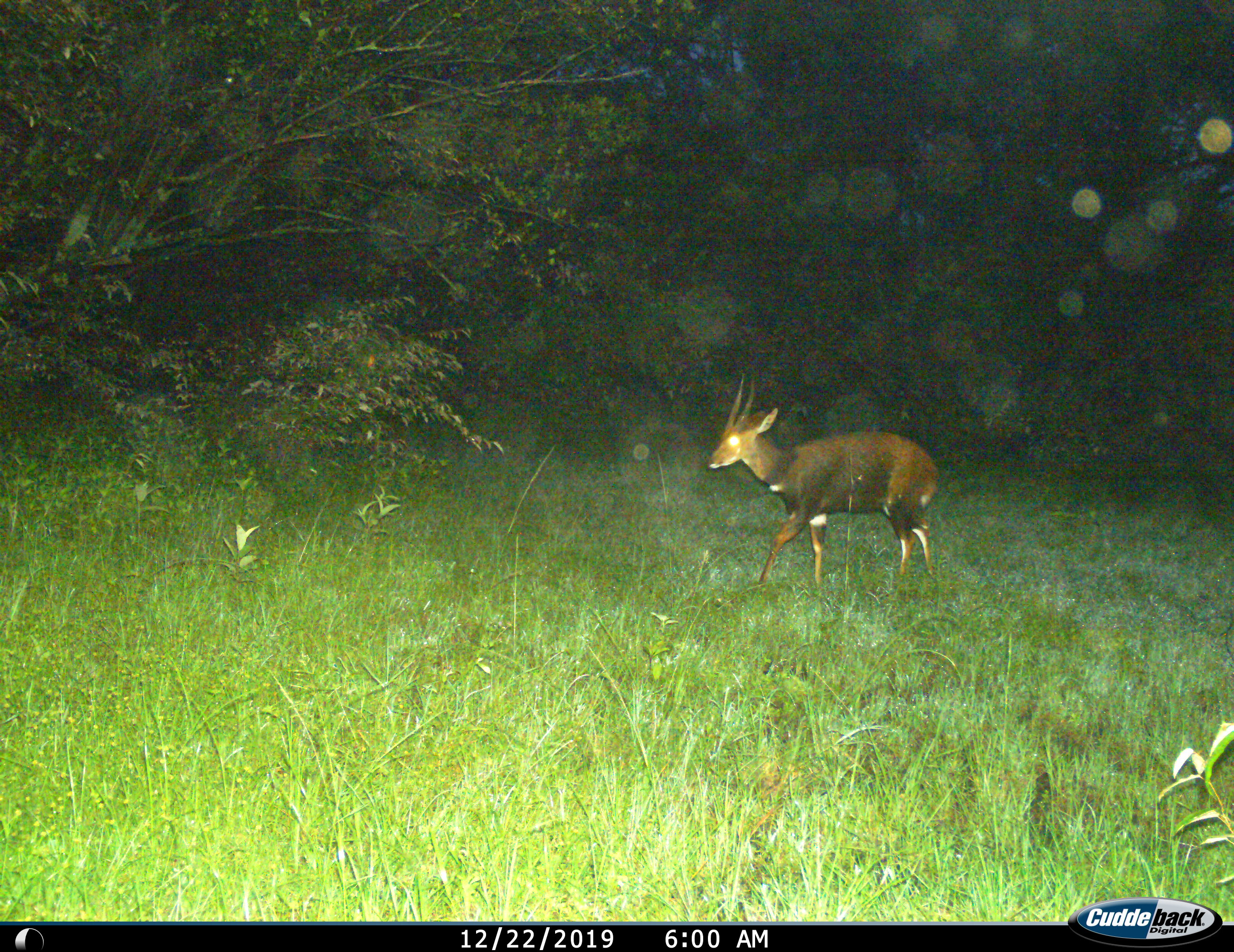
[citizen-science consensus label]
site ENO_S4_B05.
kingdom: Animalia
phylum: Chordata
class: Mammalia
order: Artiodactyla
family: Bovidae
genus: Tragelaphus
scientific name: Tragelaphus scriptus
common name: bushbuck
Bushbuck (Tragelaphus scriptus), count 1. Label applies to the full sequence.